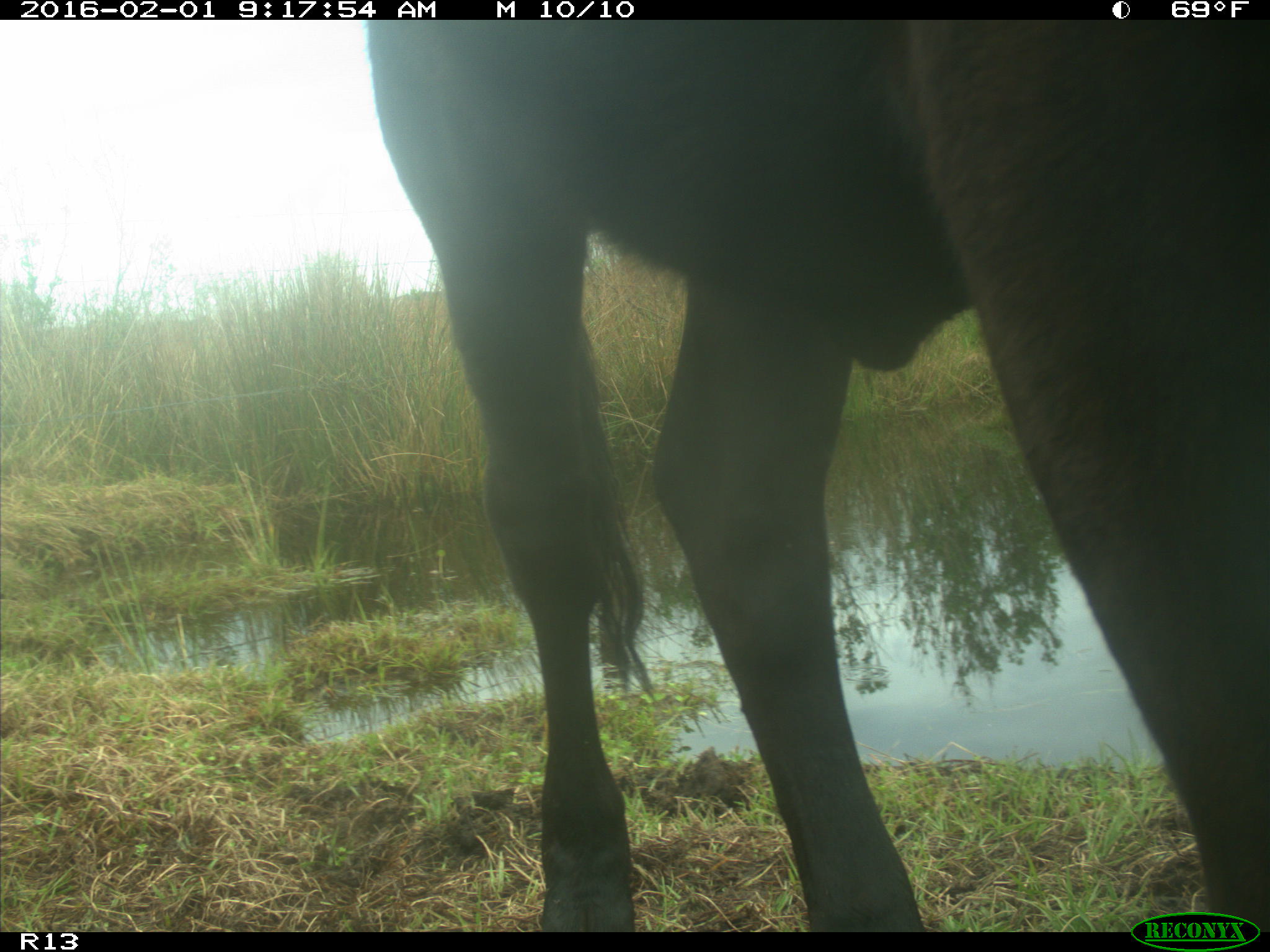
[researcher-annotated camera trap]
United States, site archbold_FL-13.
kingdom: Animalia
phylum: Chordata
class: Mammalia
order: Artiodactyla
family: Bovidae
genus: Bos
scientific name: Bos taurus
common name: domestic cow